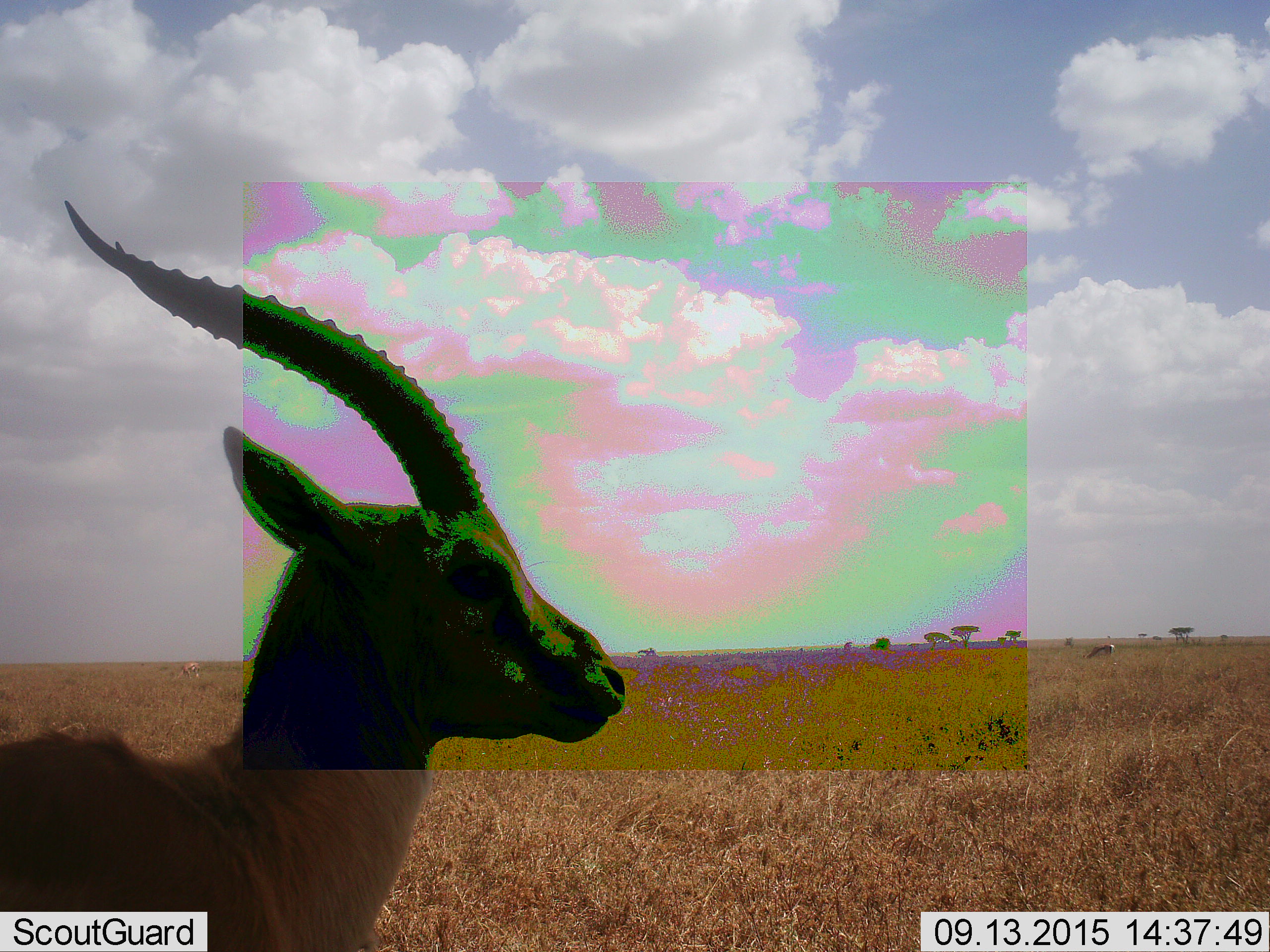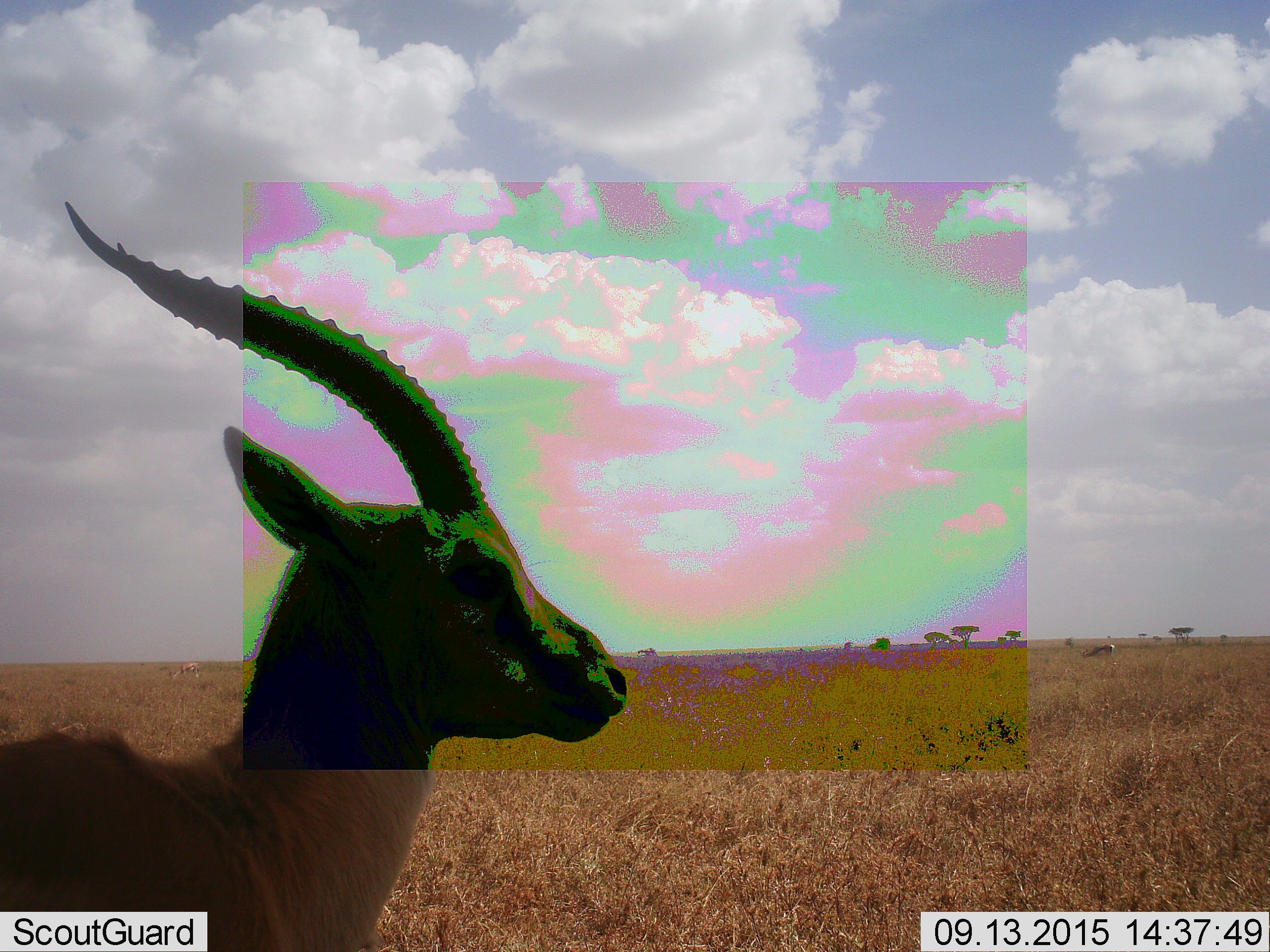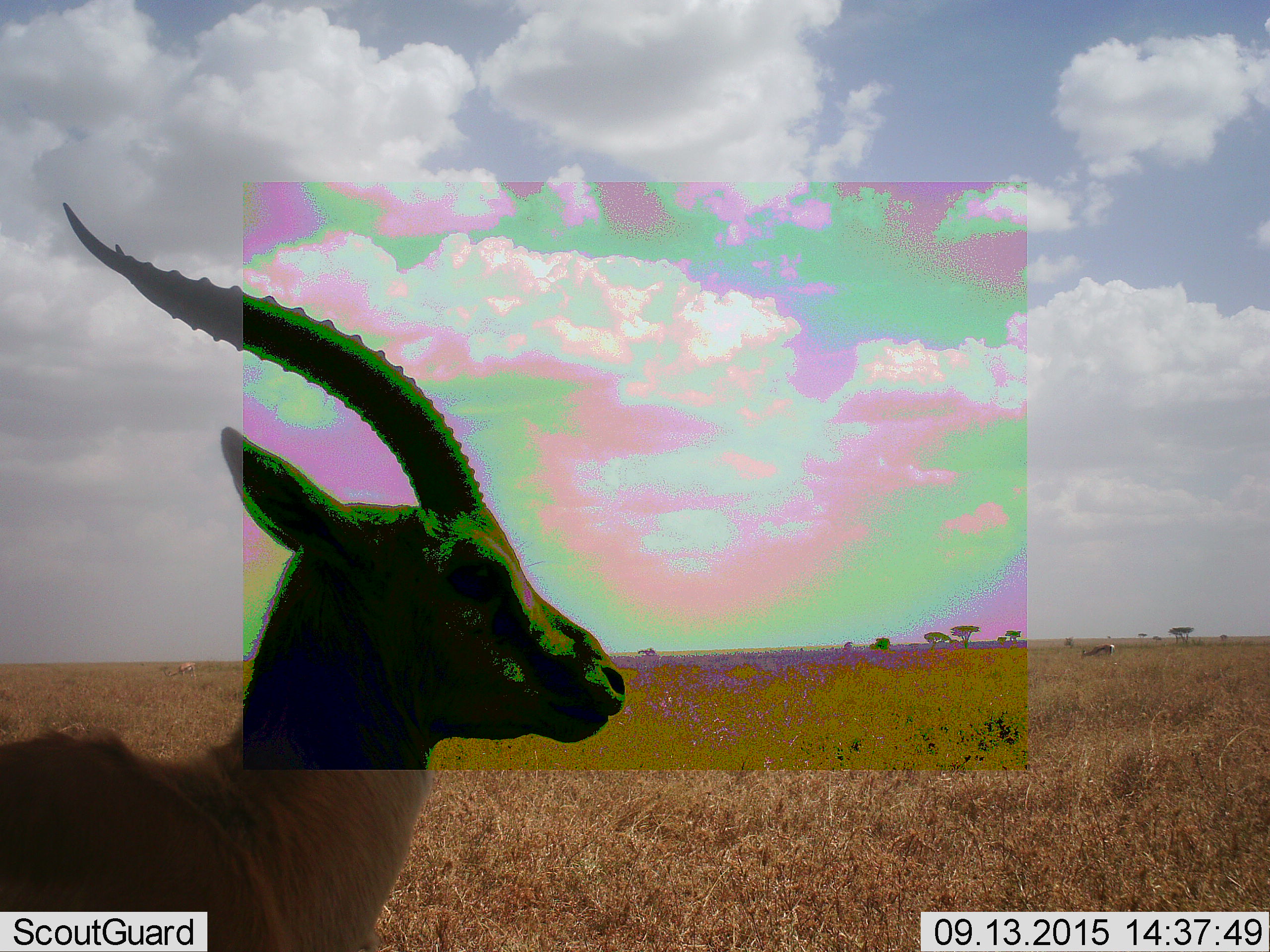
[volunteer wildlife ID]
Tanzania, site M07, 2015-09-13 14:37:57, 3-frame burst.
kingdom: Animalia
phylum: Chordata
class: Mammalia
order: Artiodactyla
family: Bovidae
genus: Eudorcas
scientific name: Eudorcas thomsonii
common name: thomson's gazelle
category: gazellethomsons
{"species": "gazellethomsons (thomson's gazelle) (Eudorcas thomsonii)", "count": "3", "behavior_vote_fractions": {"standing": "100%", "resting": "0%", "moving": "0%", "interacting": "0%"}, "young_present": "0%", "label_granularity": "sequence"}